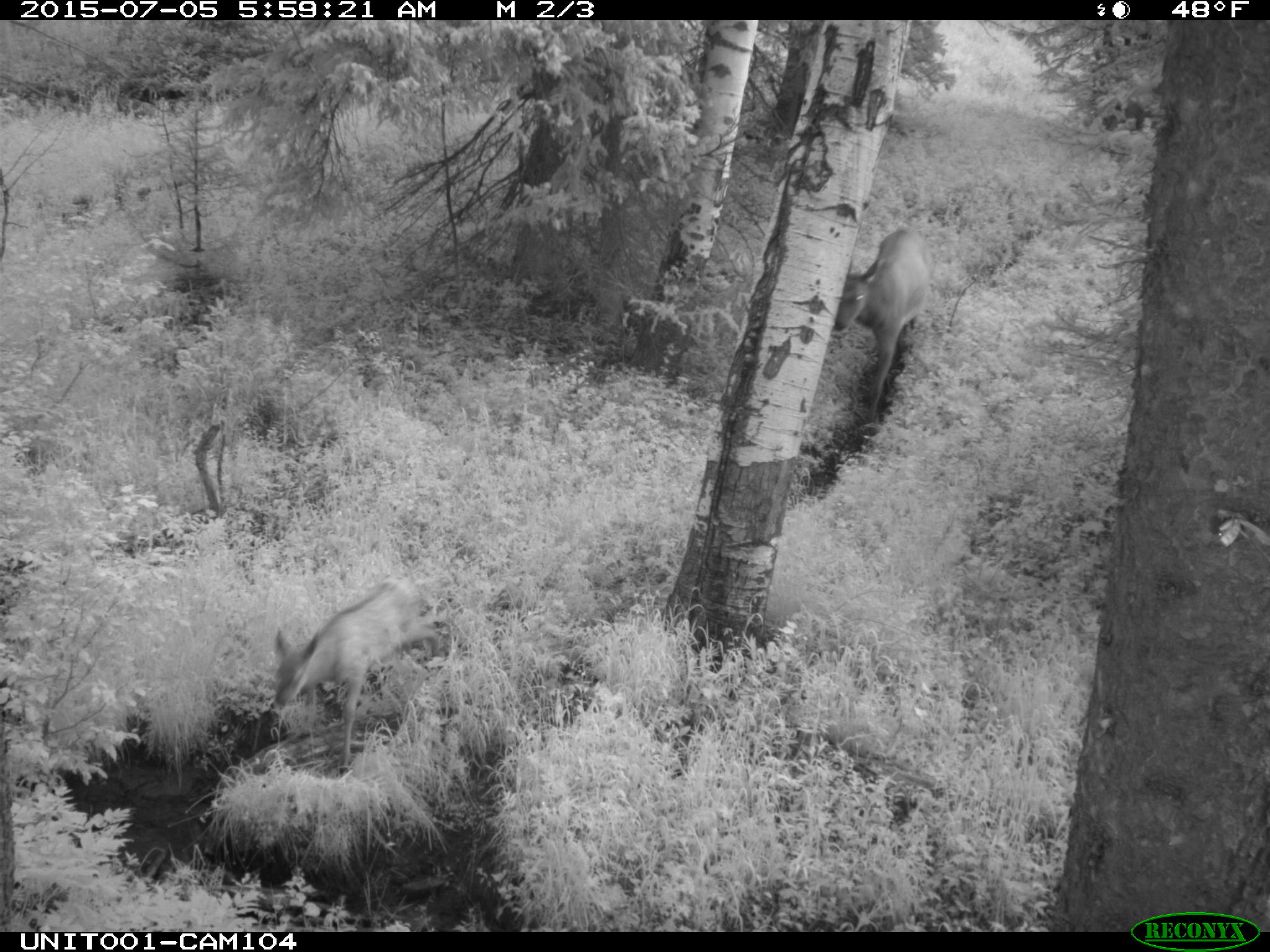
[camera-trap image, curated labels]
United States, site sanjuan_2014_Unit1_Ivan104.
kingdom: Animalia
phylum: Chordata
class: Mammalia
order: Artiodactyla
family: Cervidae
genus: Cervus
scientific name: Cervus elaphus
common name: red deer